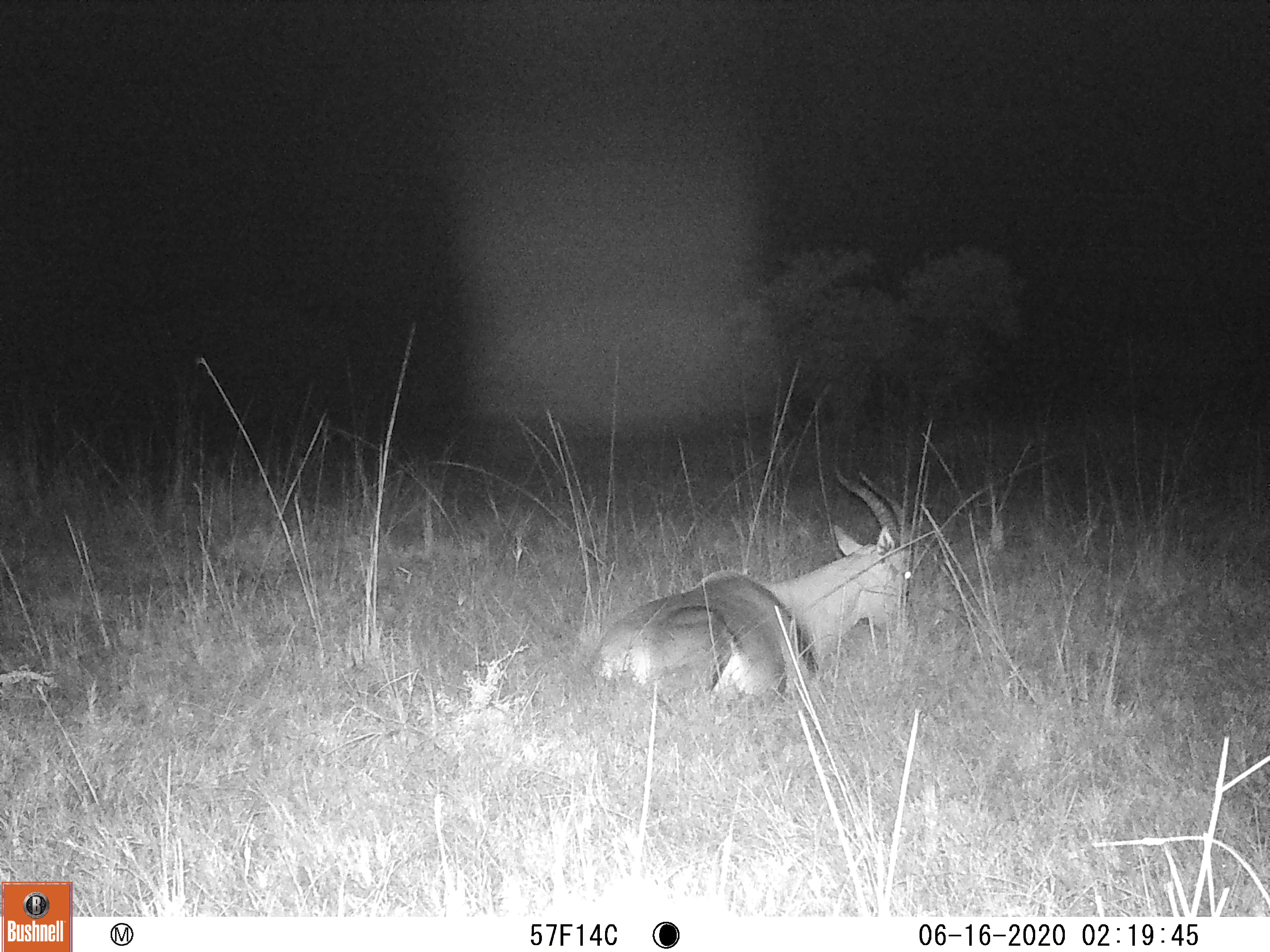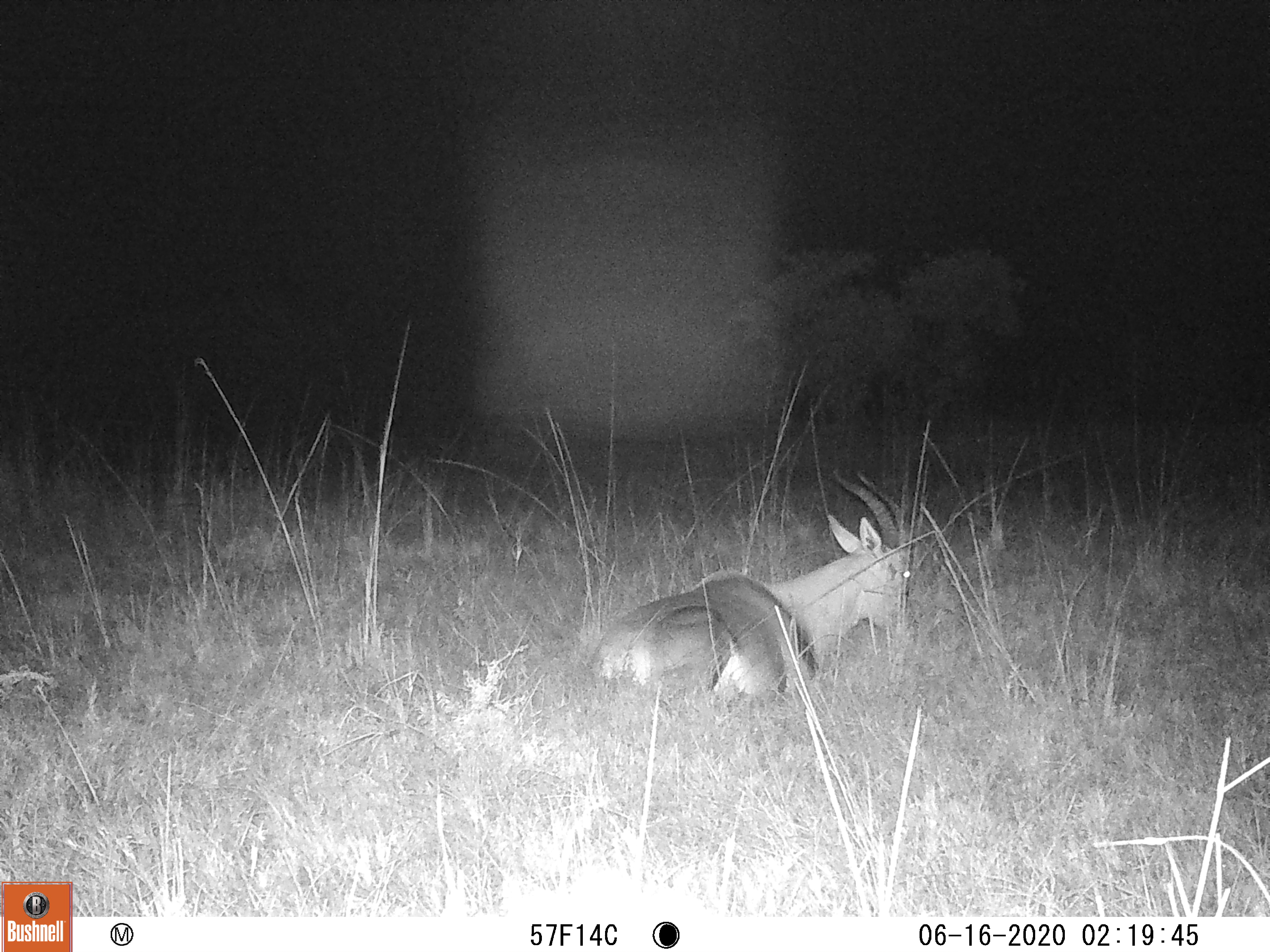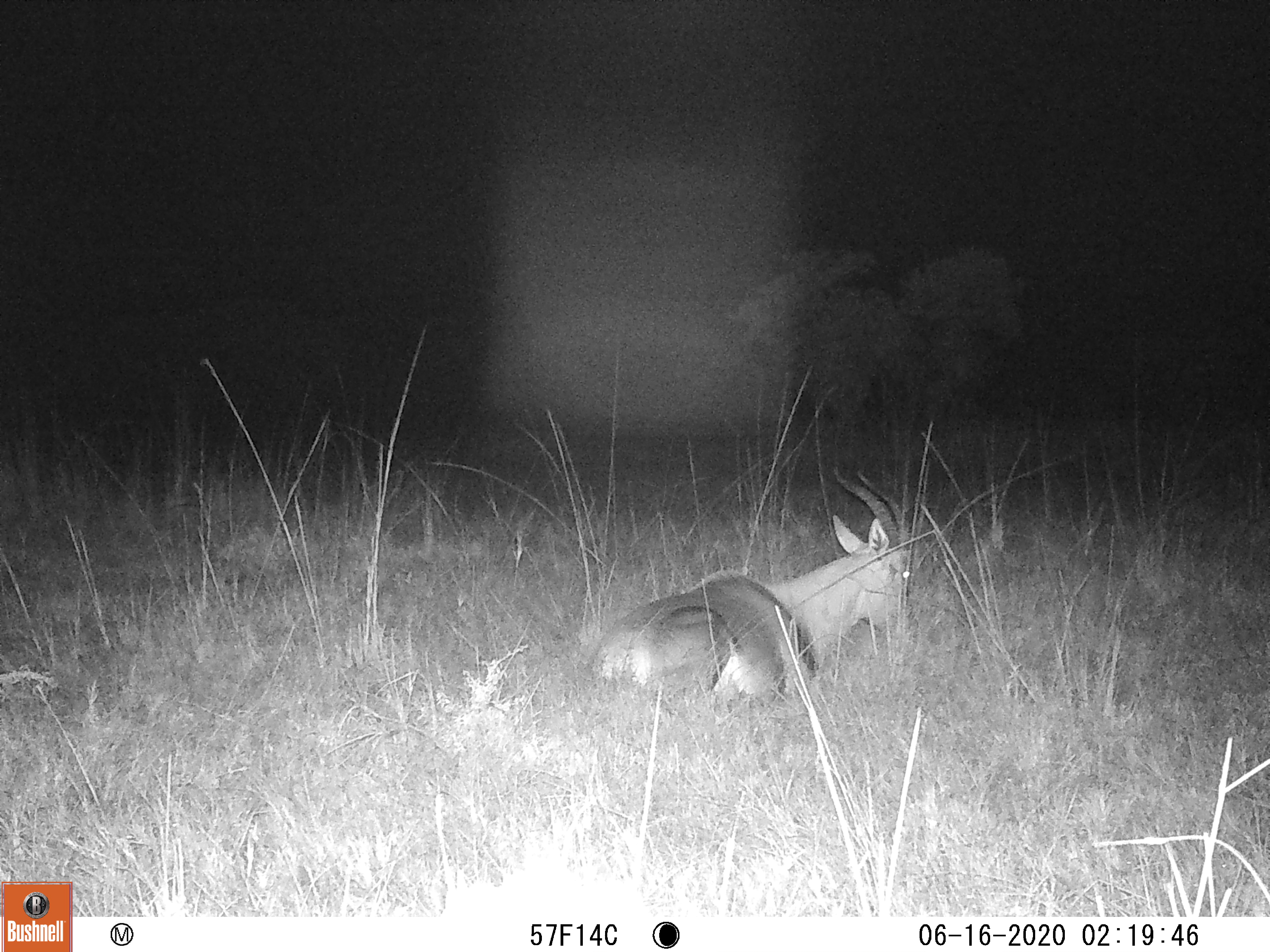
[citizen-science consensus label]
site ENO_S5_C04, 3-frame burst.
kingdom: Animalia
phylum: Chordata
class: Mammalia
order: Artiodactyla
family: Bovidae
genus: Damaliscus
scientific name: Damaliscus lunatus jimela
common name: topi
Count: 1.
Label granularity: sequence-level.